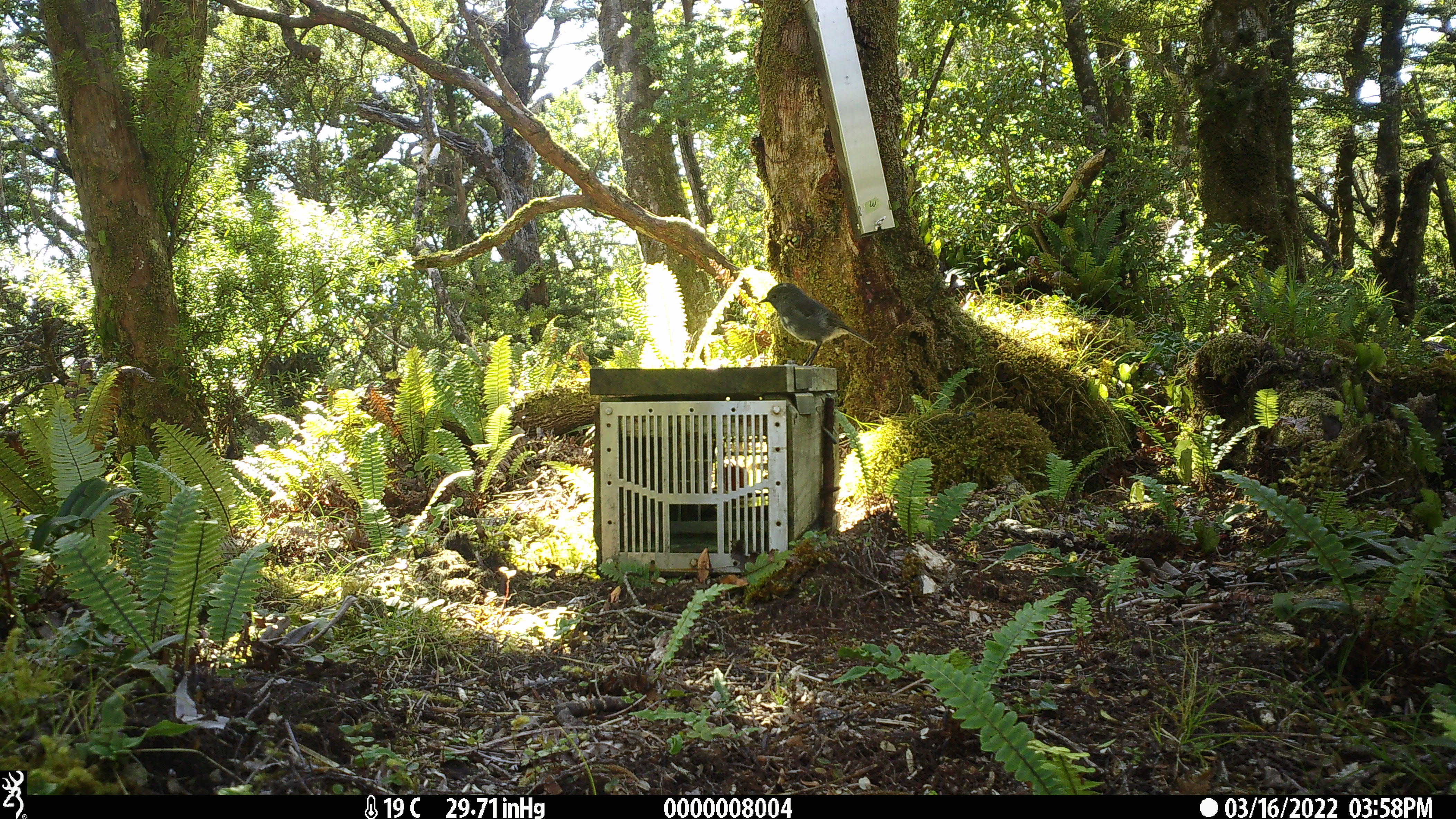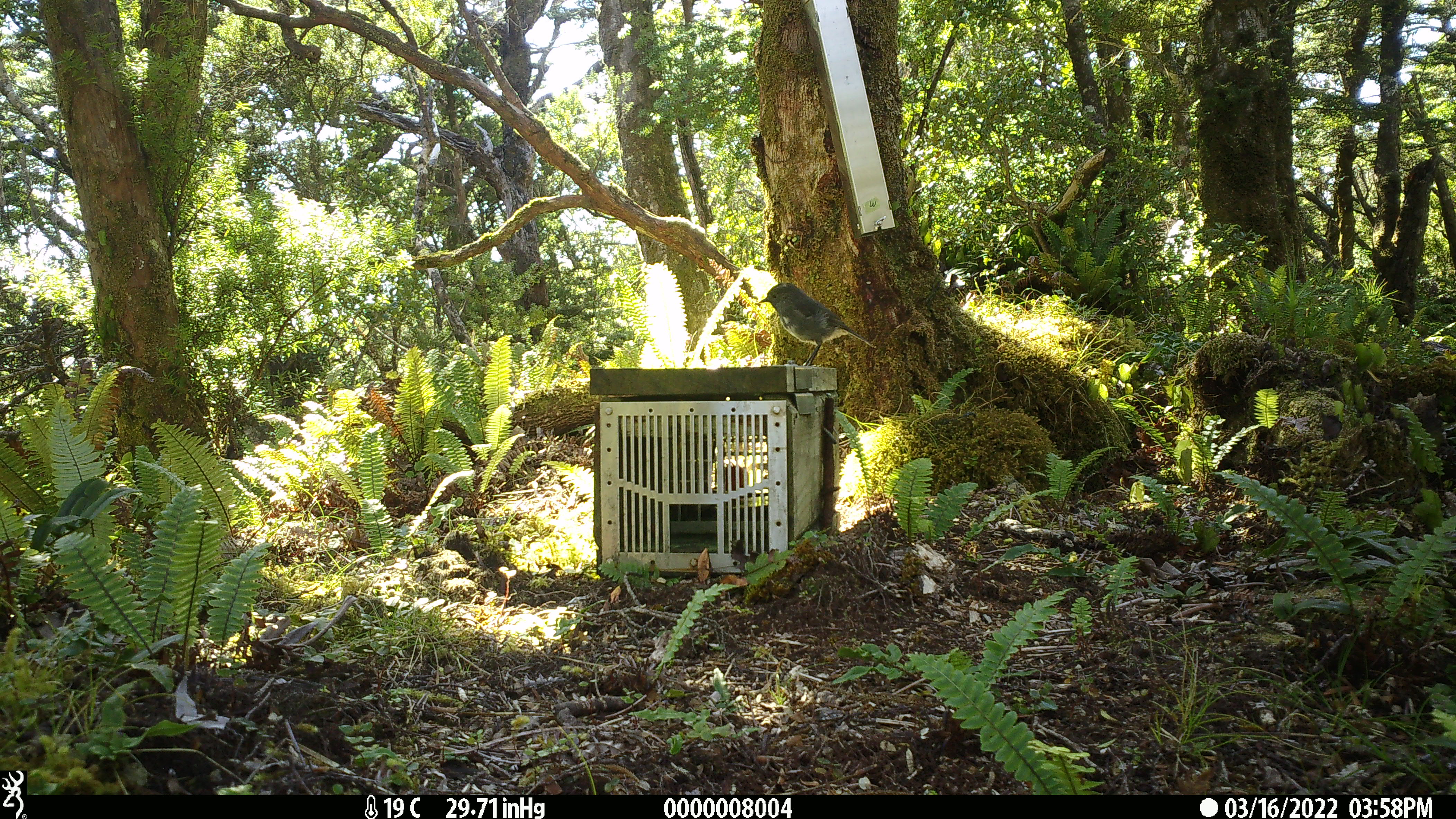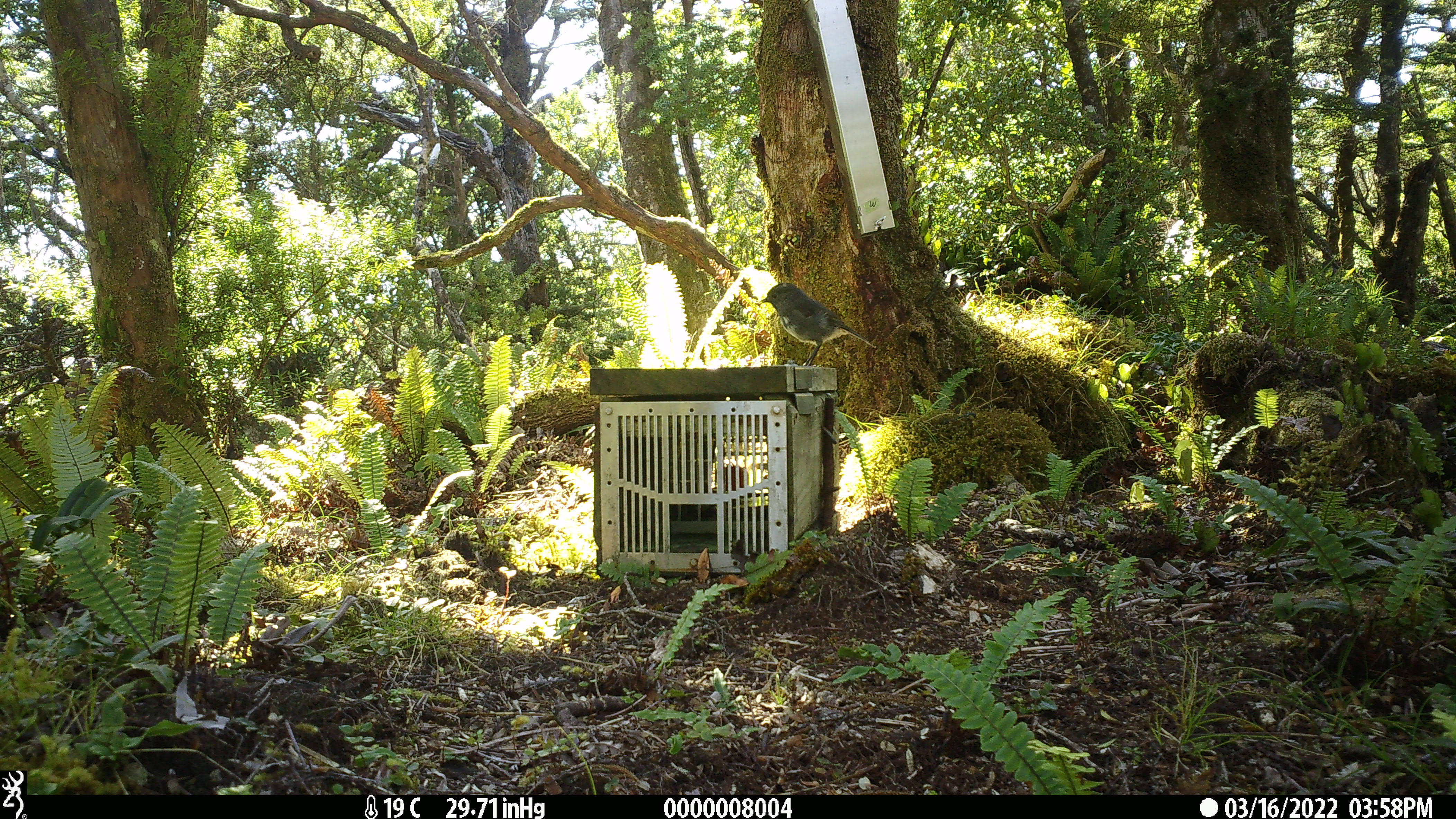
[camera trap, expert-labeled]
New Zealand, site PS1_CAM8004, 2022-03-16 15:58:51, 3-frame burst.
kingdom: Animalia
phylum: Chordata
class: Aves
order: Passeriformes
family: Petroicidae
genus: Petroica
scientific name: Petroica australis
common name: new zealand robin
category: robin